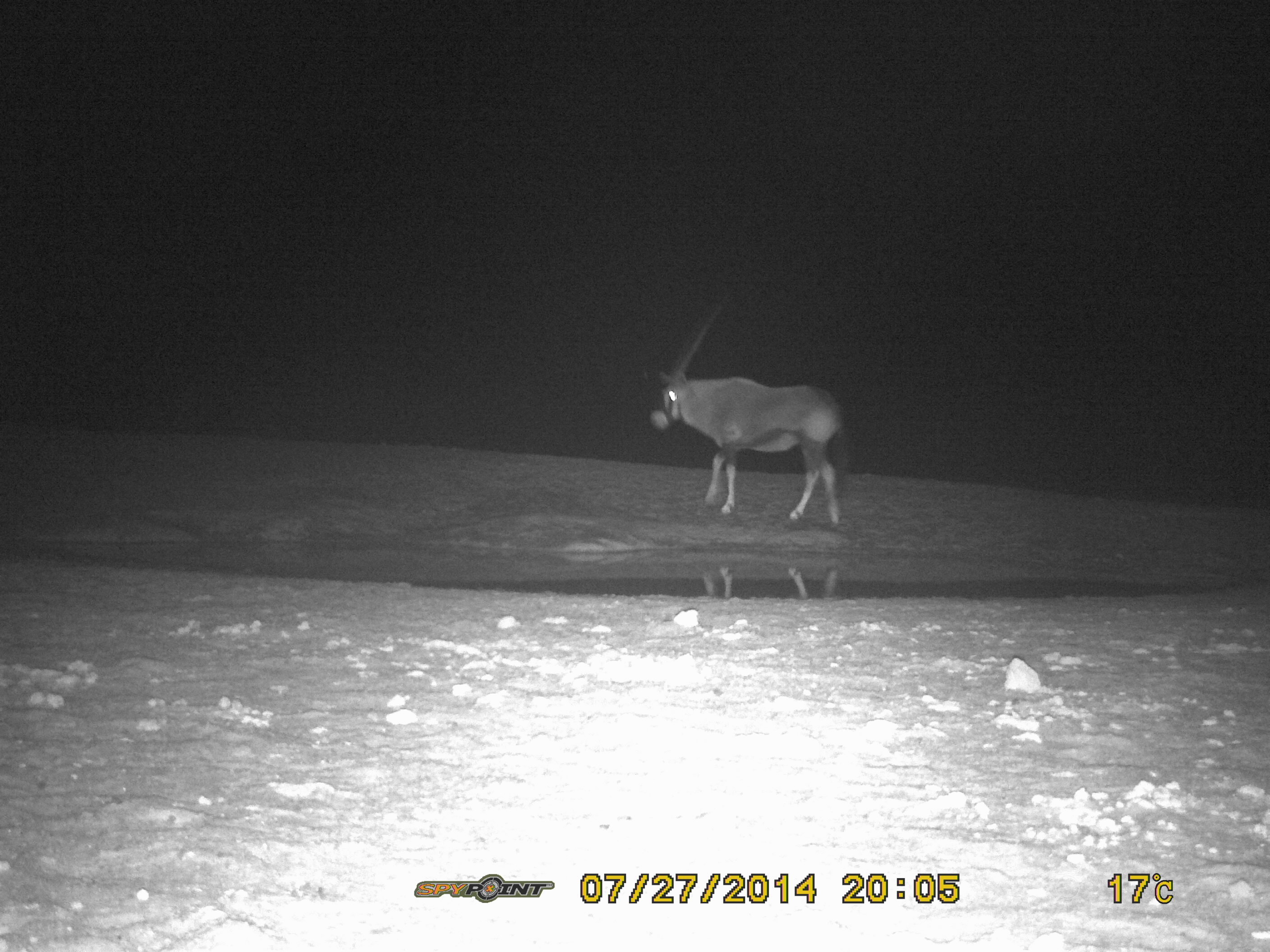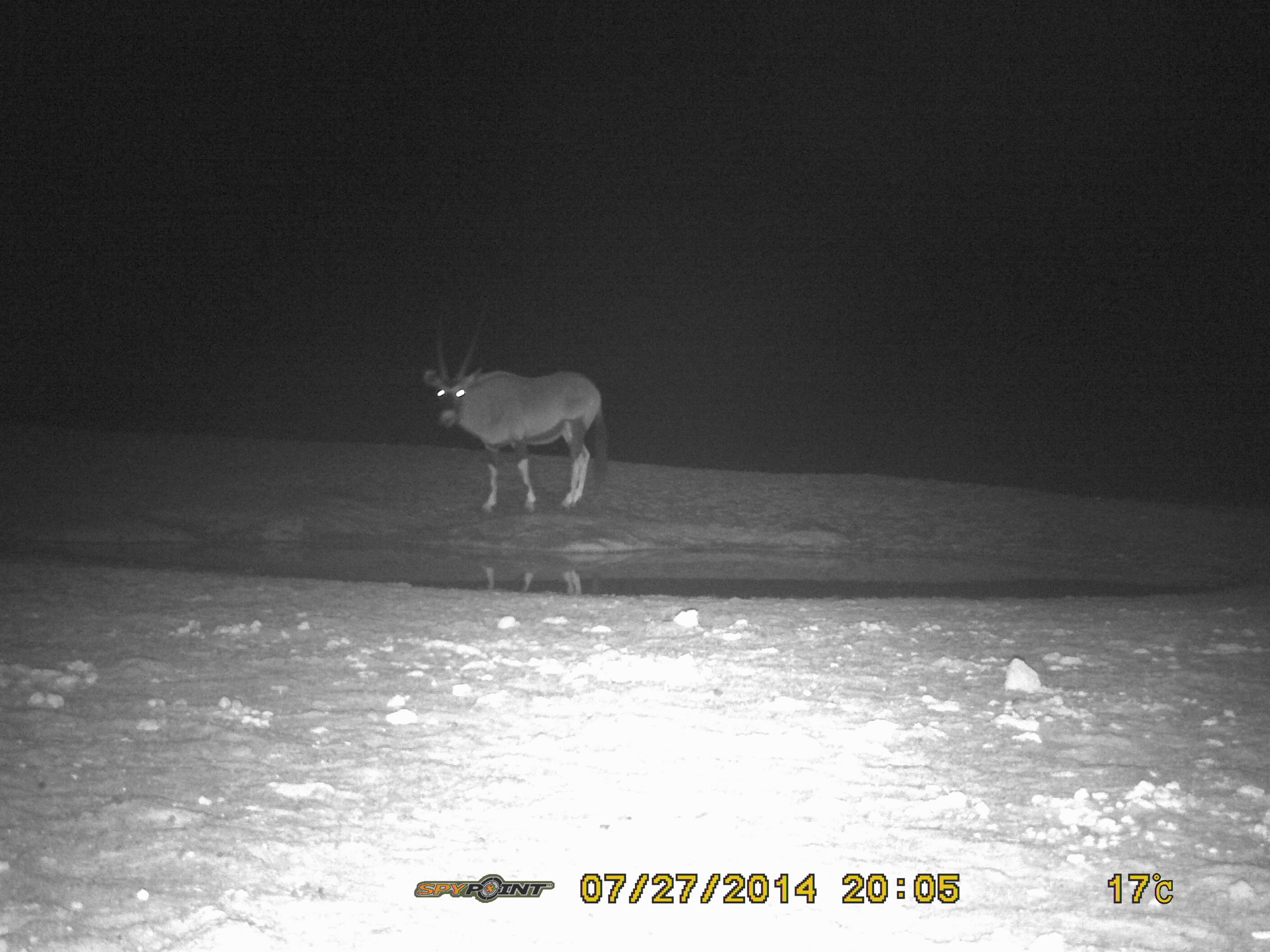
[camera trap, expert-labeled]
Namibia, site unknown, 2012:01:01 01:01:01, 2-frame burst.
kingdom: Animalia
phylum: Chordata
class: Mammalia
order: Artiodactyla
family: Bovidae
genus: Oryx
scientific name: Oryx gazella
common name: gemsbok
Oryx gazella (gemsbok).